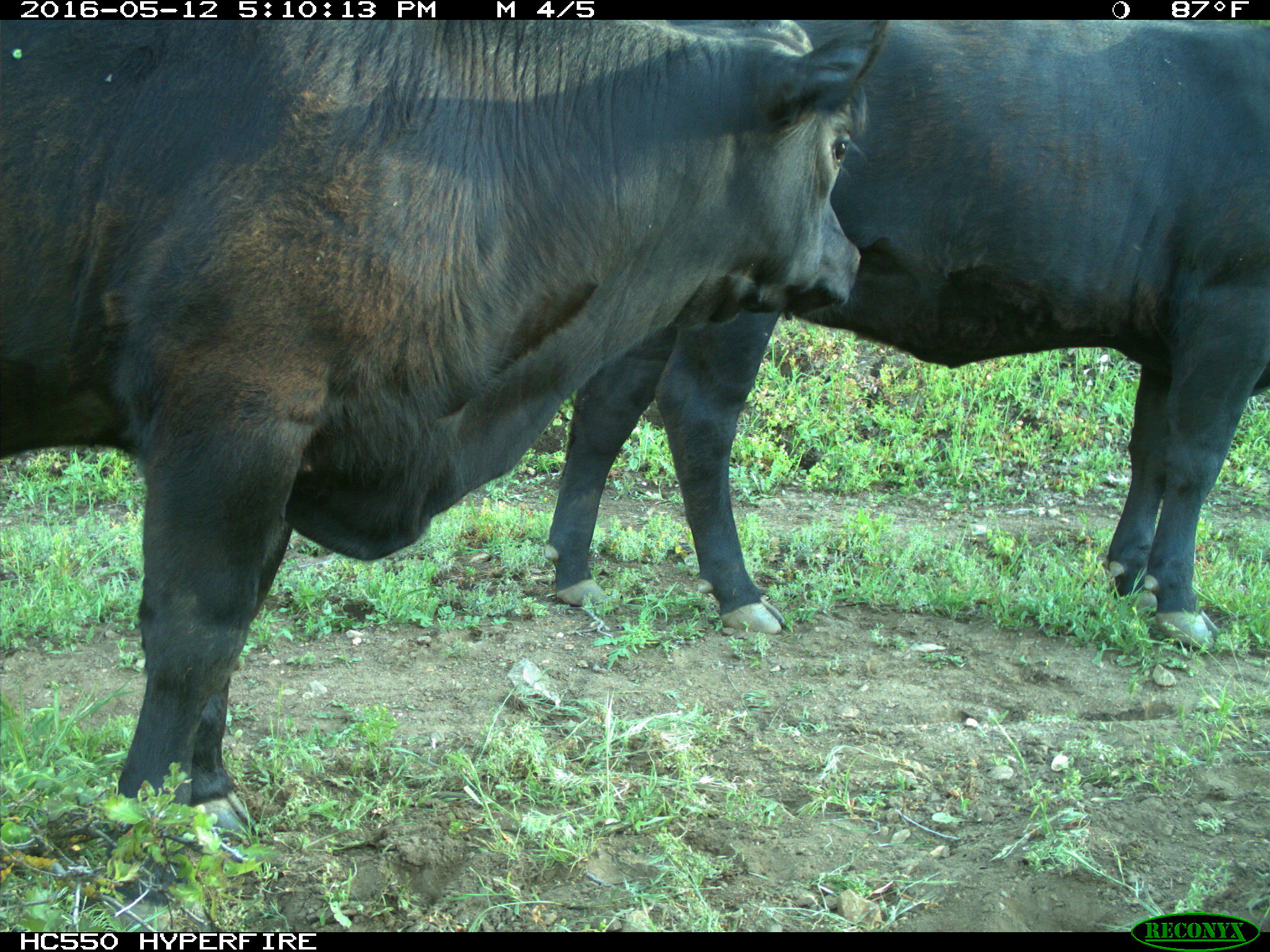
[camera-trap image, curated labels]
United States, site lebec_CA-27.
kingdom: Animalia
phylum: Chordata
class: Mammalia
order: Artiodactyla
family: Bovidae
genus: Bos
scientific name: Bos taurus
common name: domestic cow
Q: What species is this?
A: Bos taurus (domestic cow).